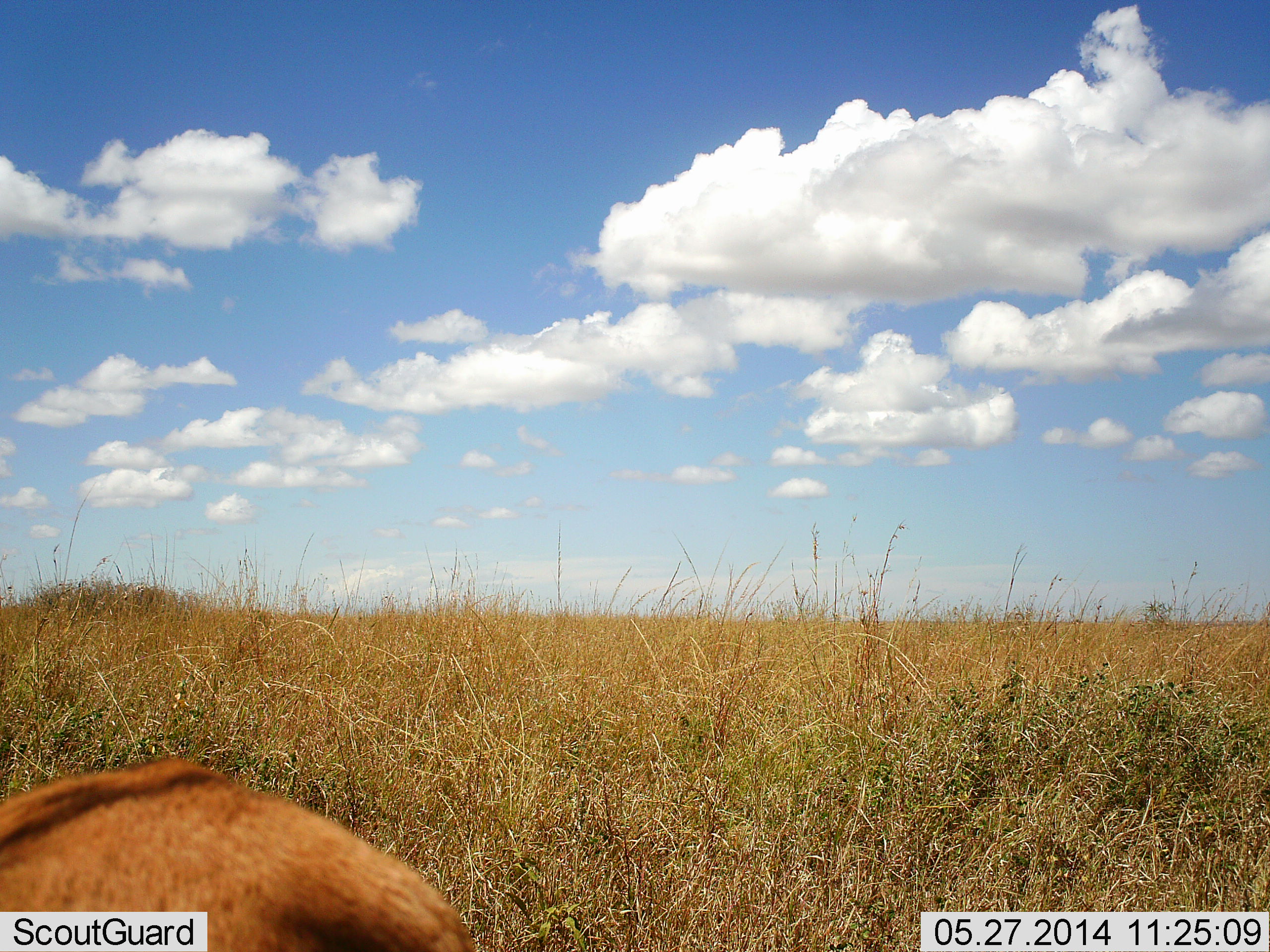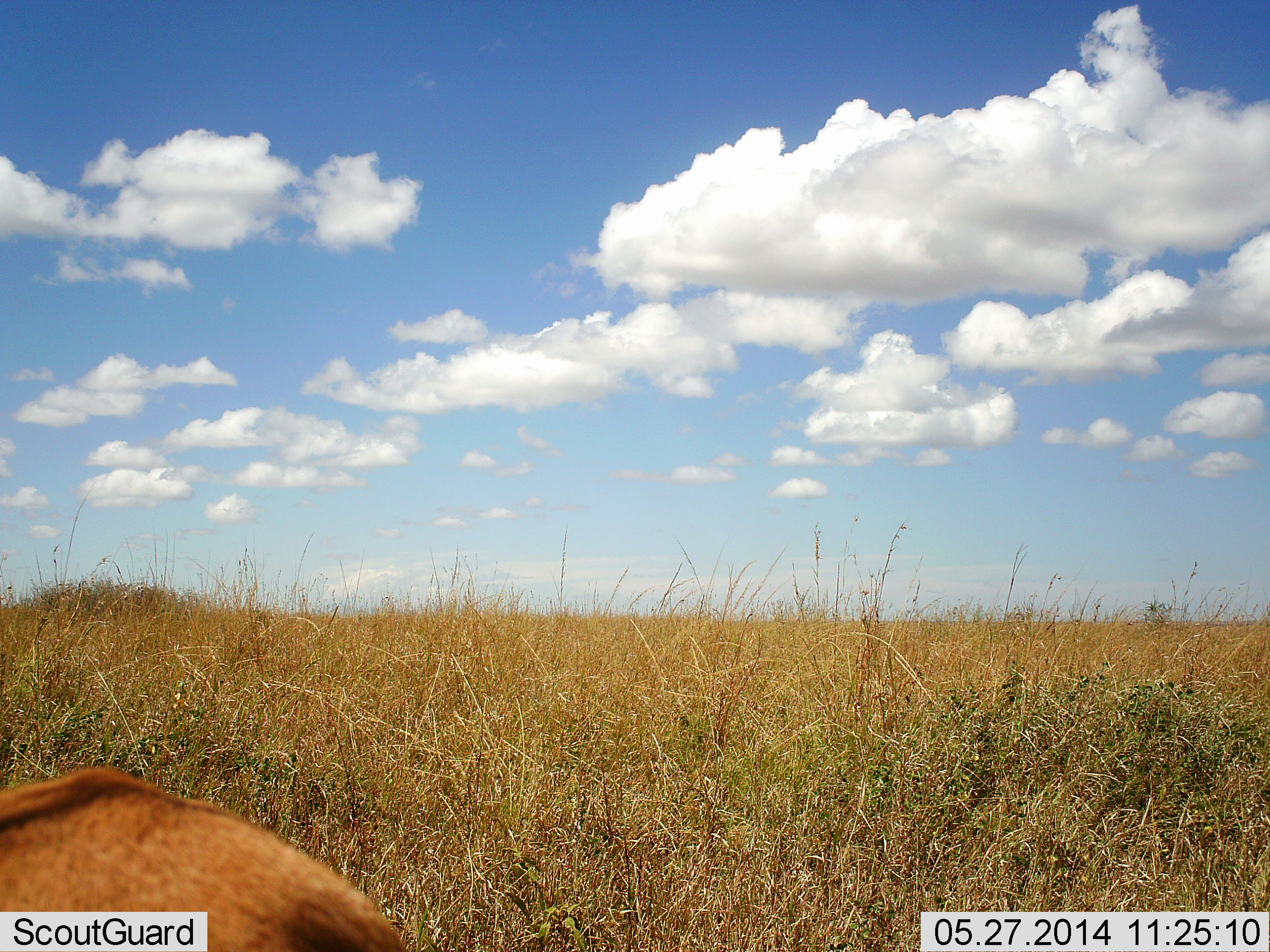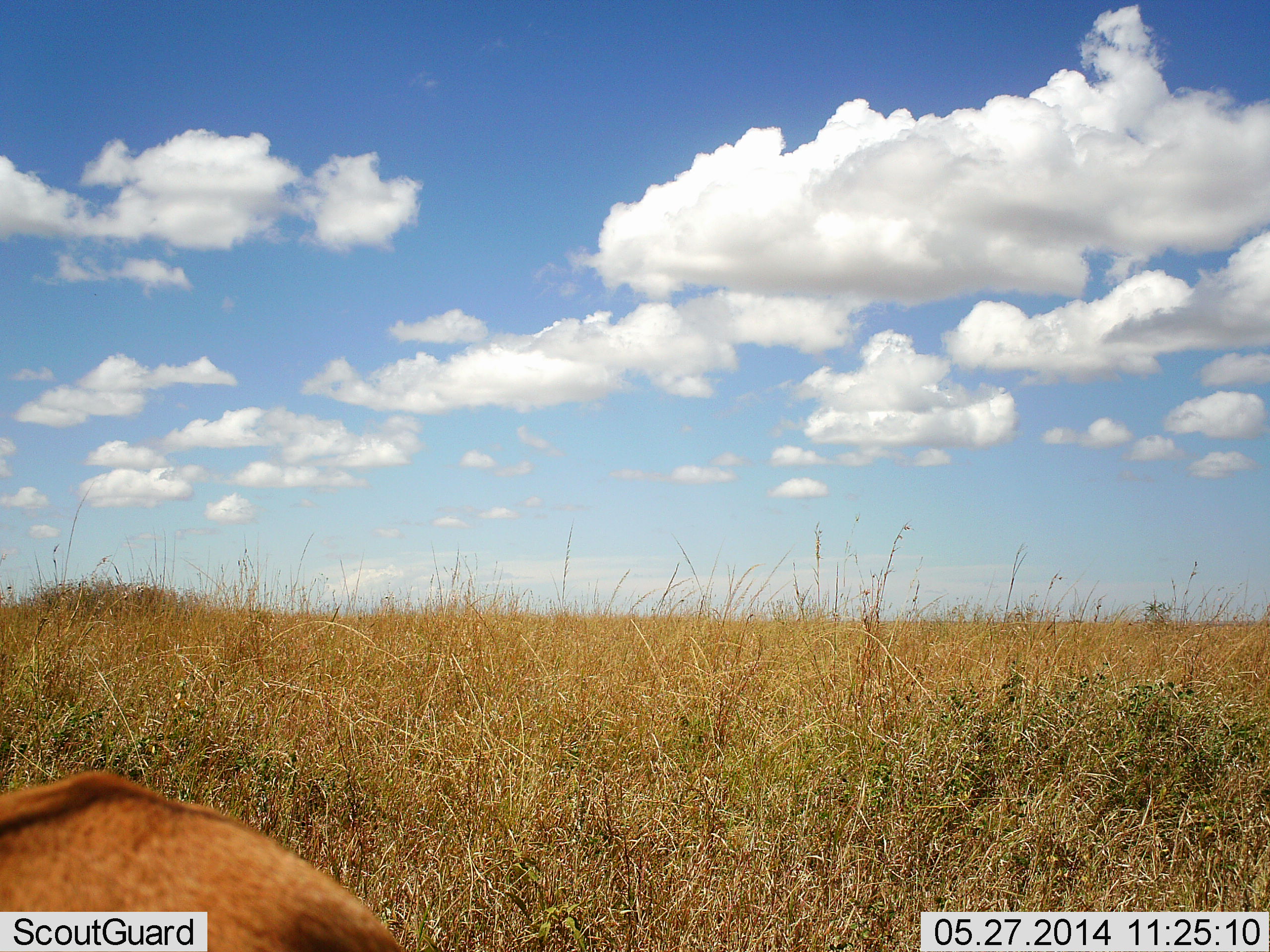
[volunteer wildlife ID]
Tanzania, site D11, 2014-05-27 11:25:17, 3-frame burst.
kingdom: Animalia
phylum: Chordata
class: Mammalia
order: Artiodactyla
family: Bovidae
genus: Eudorcas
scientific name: Eudorcas thomsonii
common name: thomson's gazelle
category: gazellethomsons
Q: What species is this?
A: Gazellethomsons (thomson's gazelle) (Eudorcas thomsonii).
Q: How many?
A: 1.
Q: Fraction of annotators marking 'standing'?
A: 60%.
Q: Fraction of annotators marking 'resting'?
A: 20%.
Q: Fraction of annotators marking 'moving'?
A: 20%.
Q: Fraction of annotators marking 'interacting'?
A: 0%.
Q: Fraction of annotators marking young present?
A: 0%.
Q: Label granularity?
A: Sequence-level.